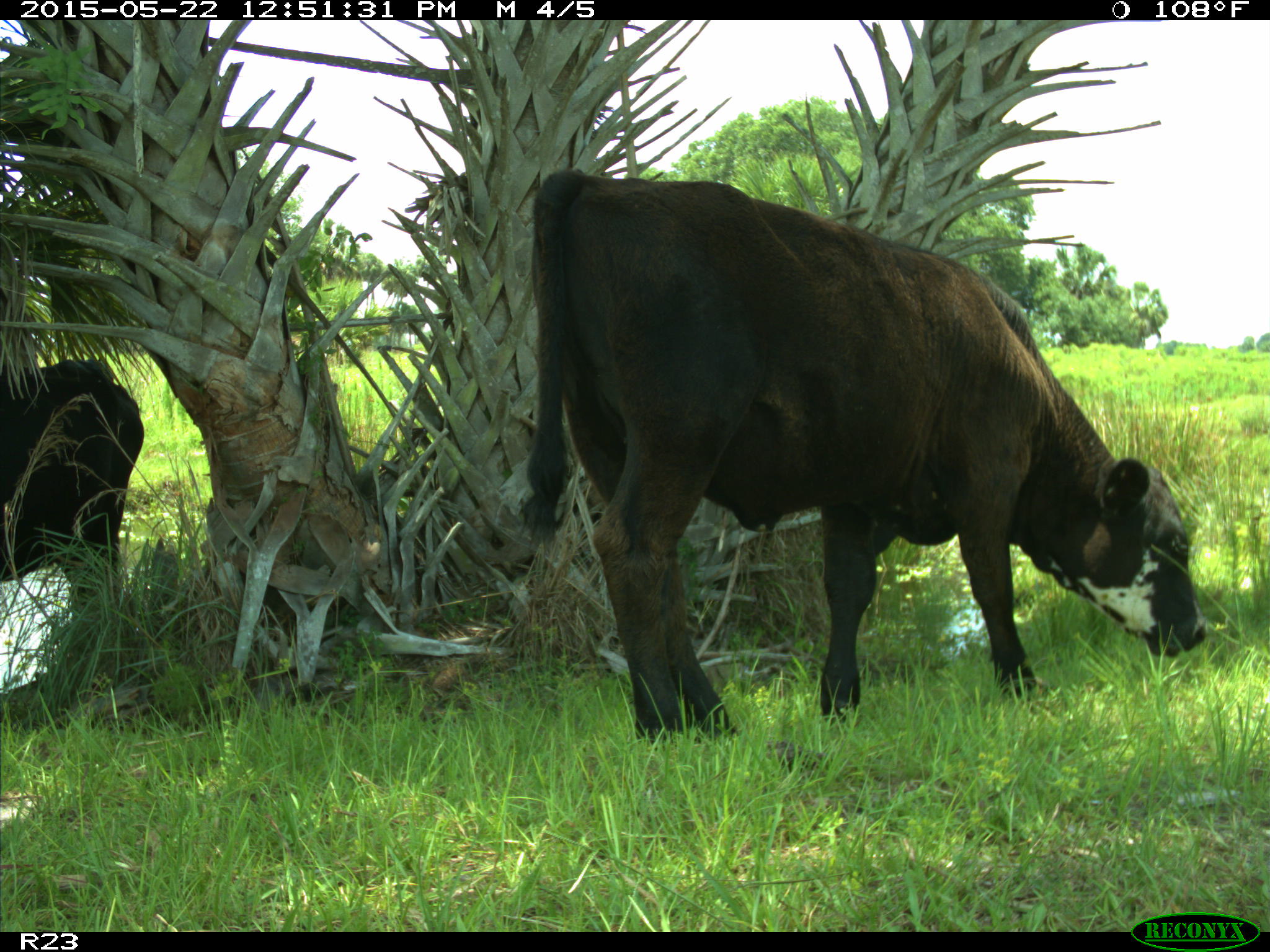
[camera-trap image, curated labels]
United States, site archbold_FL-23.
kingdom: Animalia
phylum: Chordata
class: Mammalia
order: Artiodactyla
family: Bovidae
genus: Bos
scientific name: Bos taurus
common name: domestic cow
Bos taurus (domestic cow).